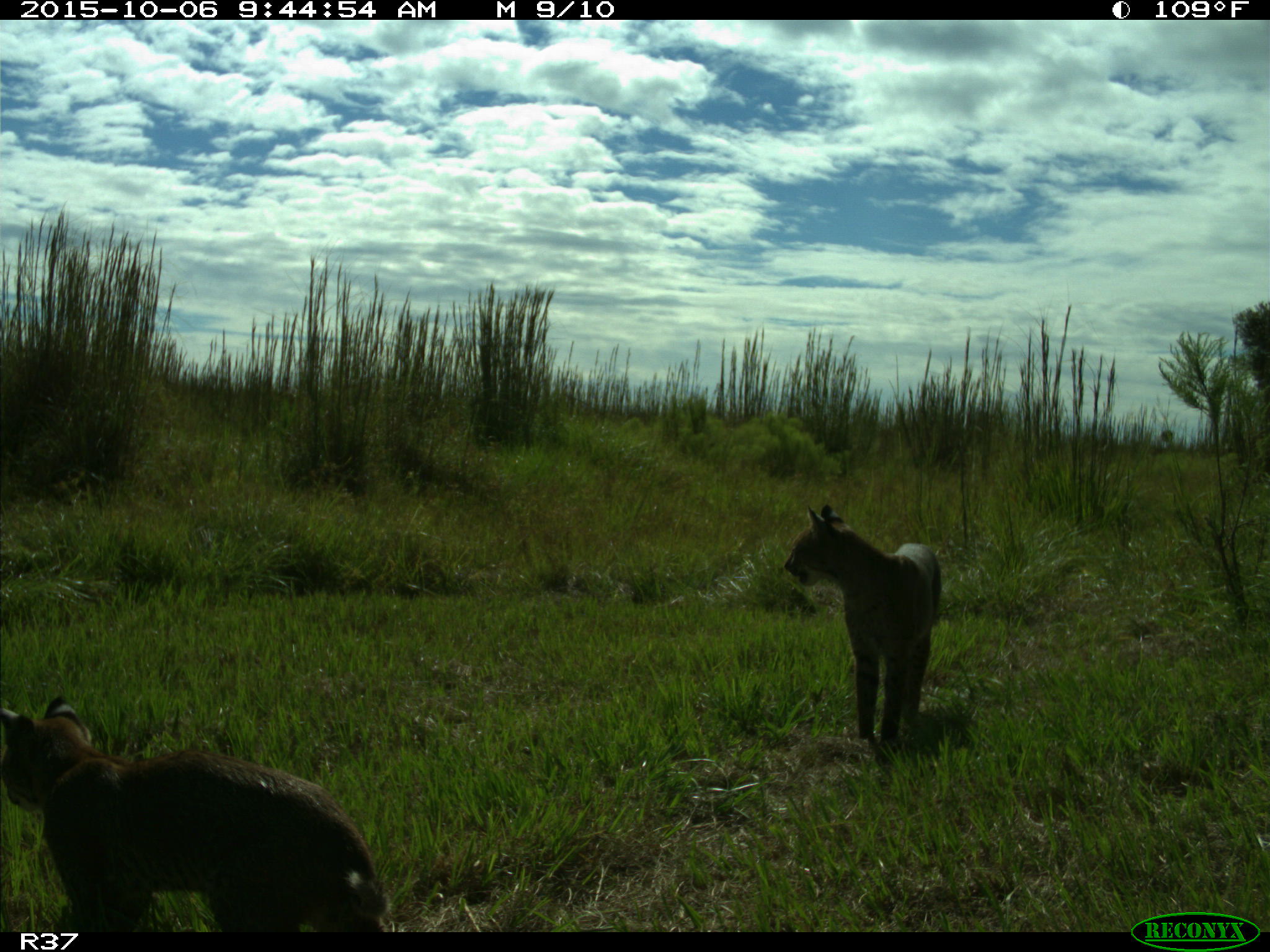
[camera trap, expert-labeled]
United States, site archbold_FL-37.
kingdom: Animalia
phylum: Chordata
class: Mammalia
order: Carnivora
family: Felidae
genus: Lynx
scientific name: Lynx rufus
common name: bobcat